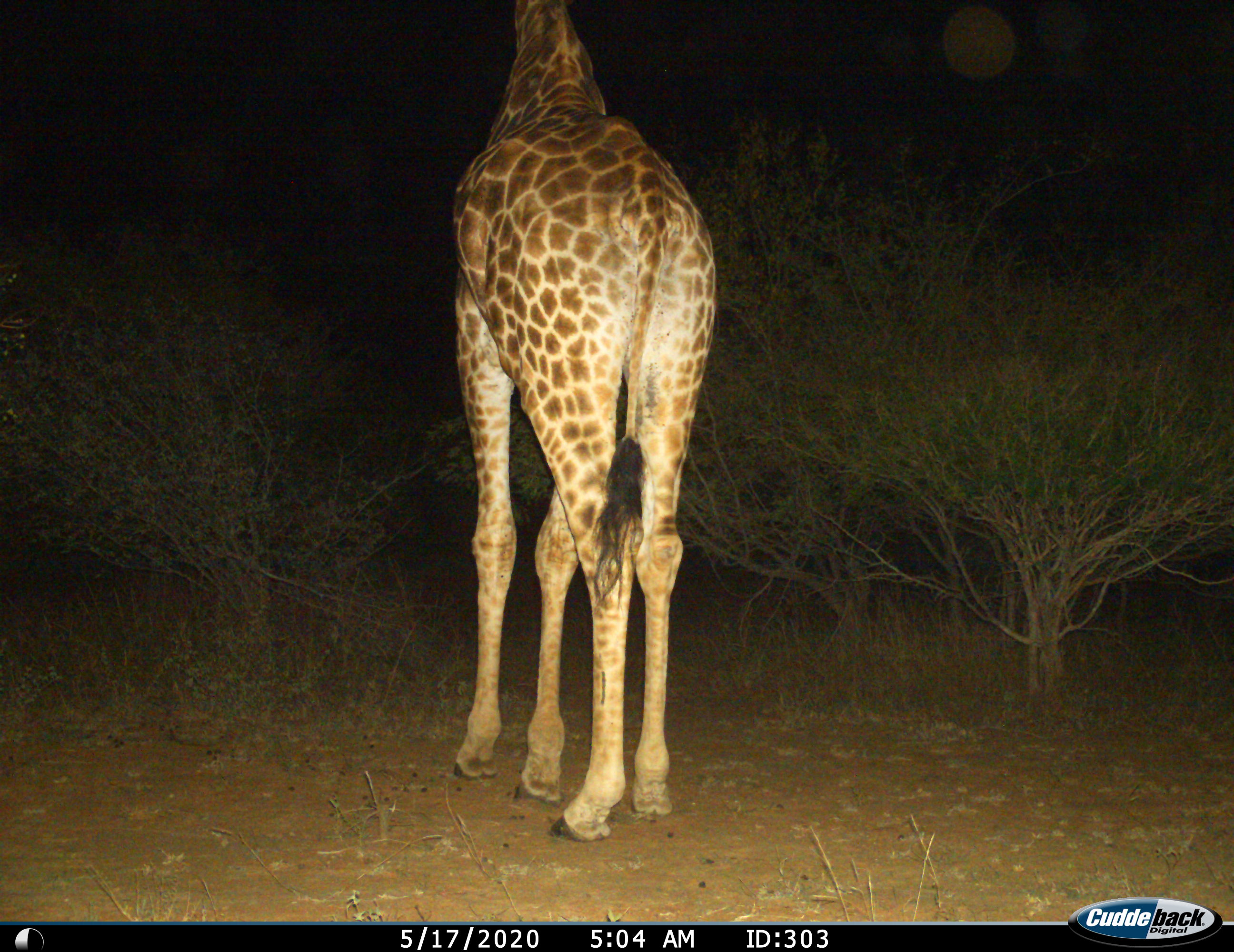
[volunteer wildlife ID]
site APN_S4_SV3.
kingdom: Animalia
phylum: Chordata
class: Mammalia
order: Artiodactyla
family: Giraffidae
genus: Giraffa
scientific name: Giraffa camelopardalis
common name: giraffe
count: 1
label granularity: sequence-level